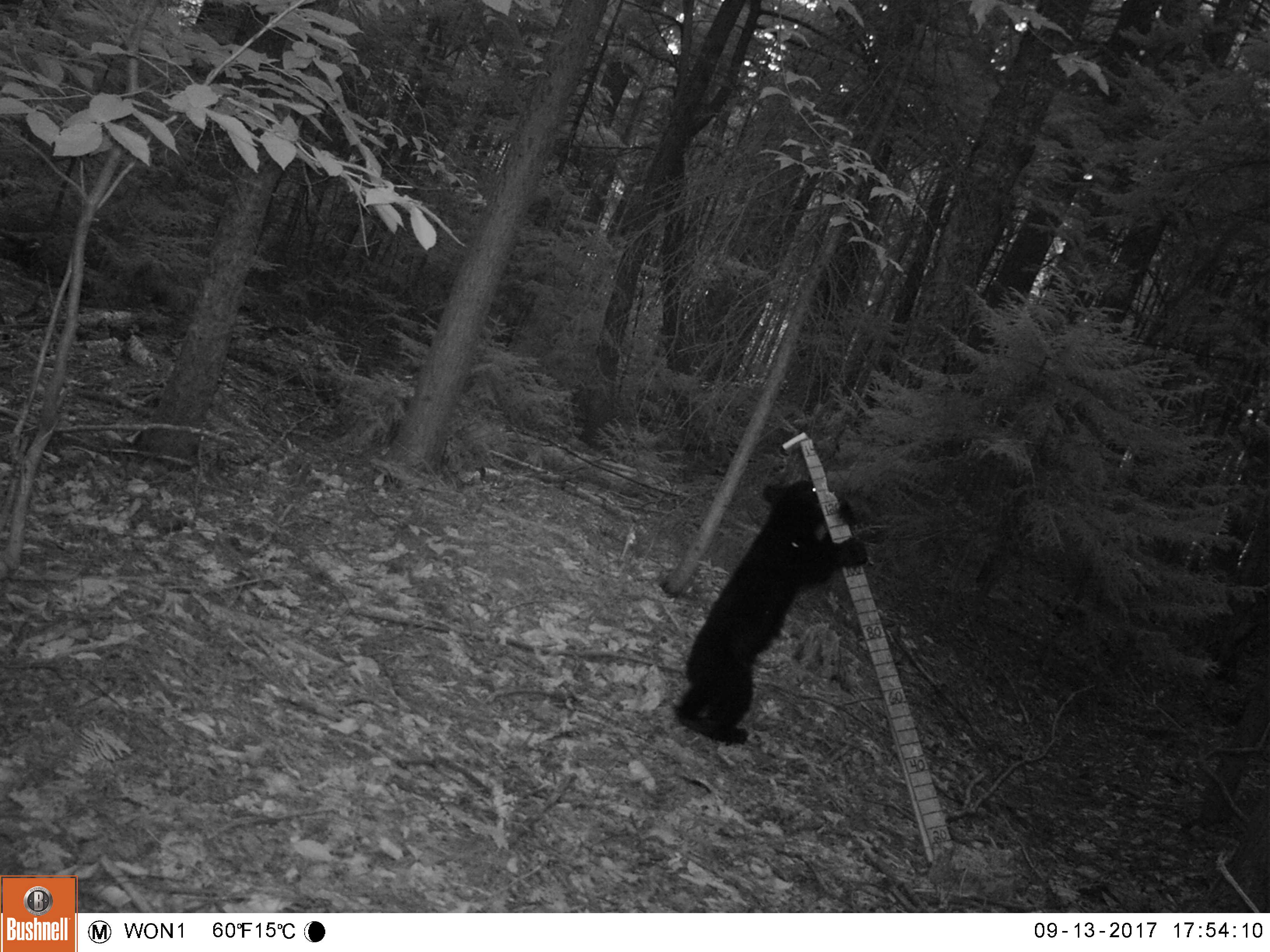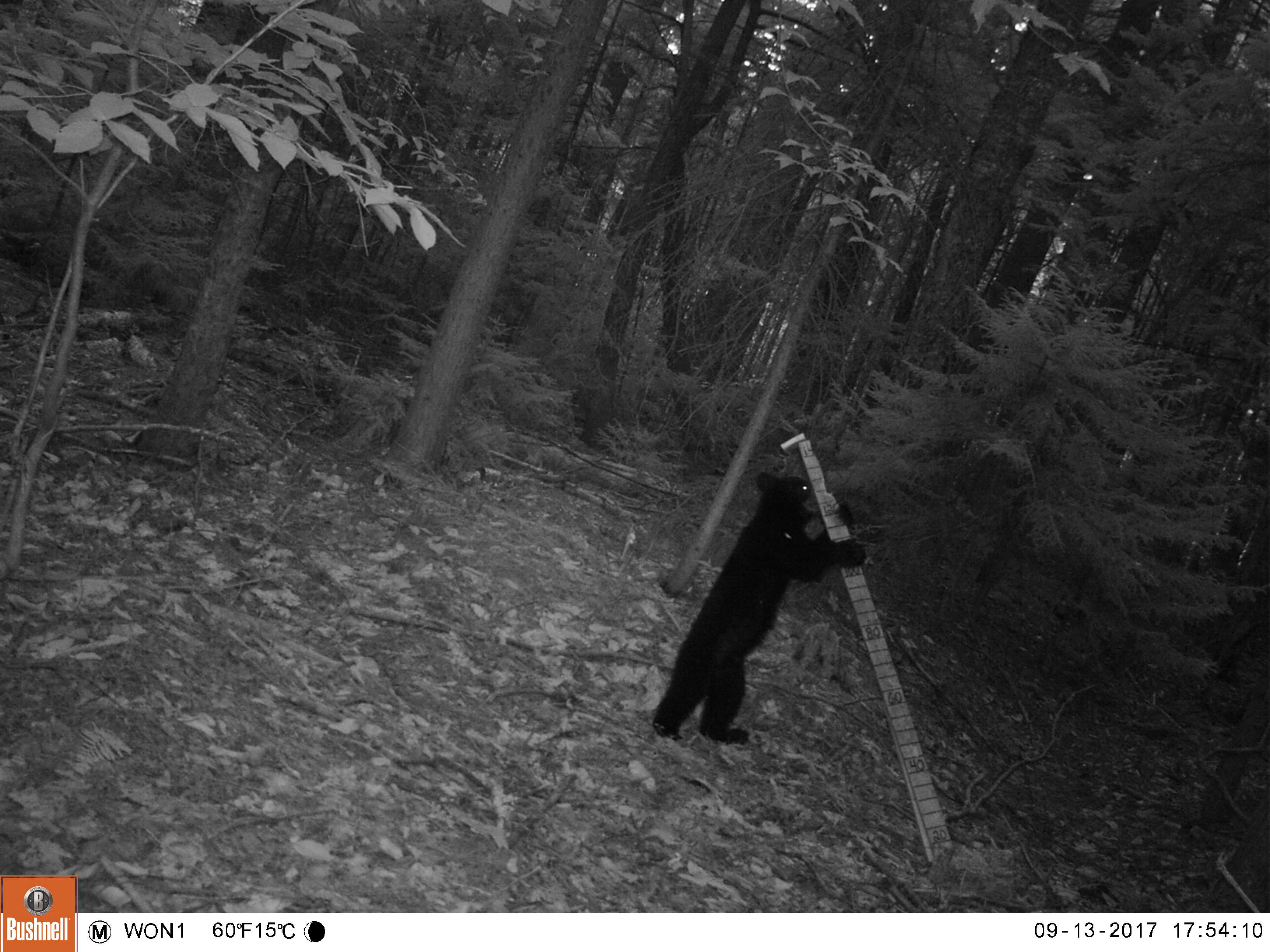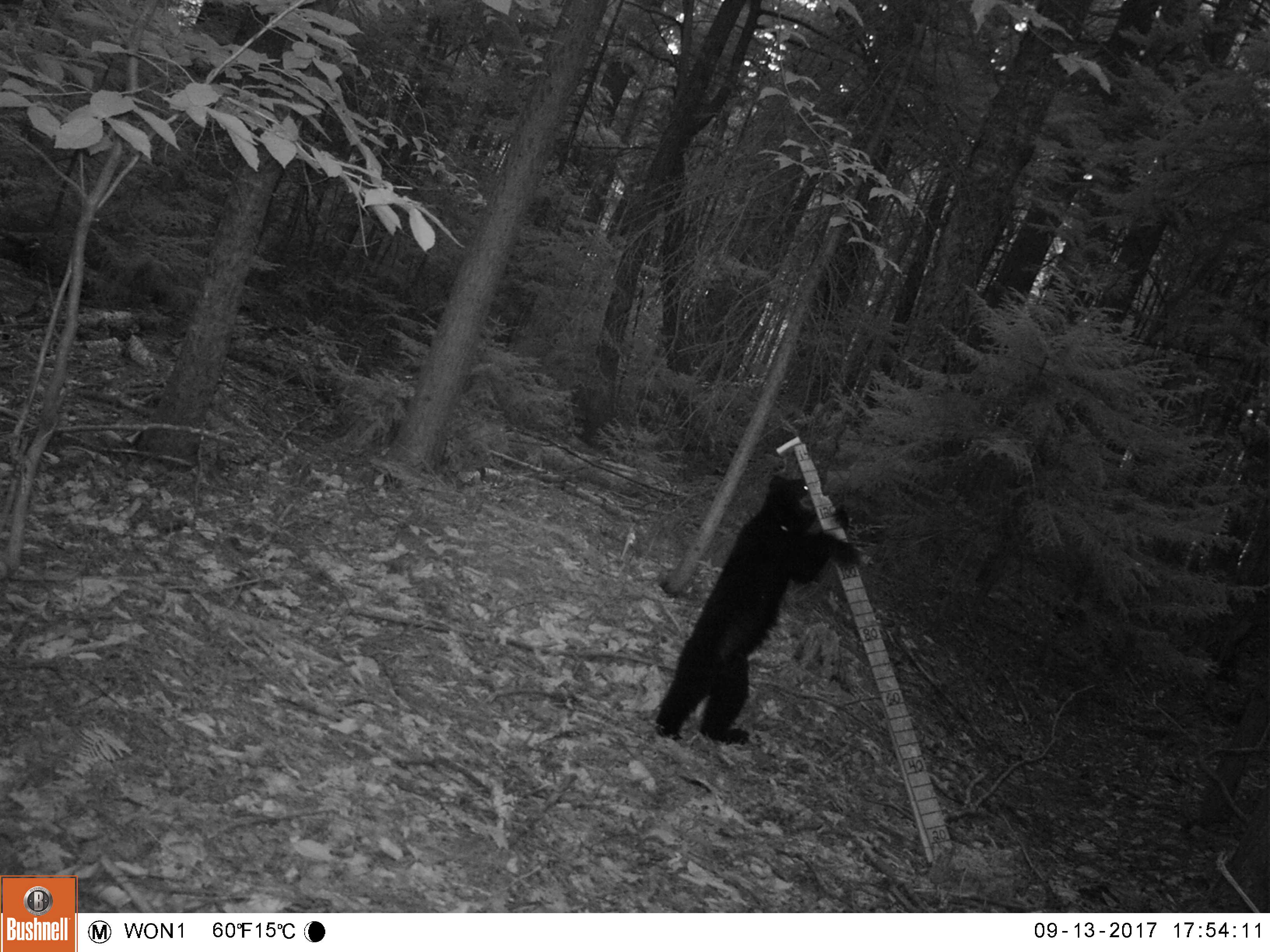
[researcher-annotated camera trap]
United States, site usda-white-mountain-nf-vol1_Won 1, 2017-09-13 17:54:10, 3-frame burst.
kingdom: Animalia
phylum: Chordata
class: Mammalia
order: Carnivora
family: Ursidae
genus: Ursus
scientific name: Ursus americanus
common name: black bear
Black bear (Ursus americanus).